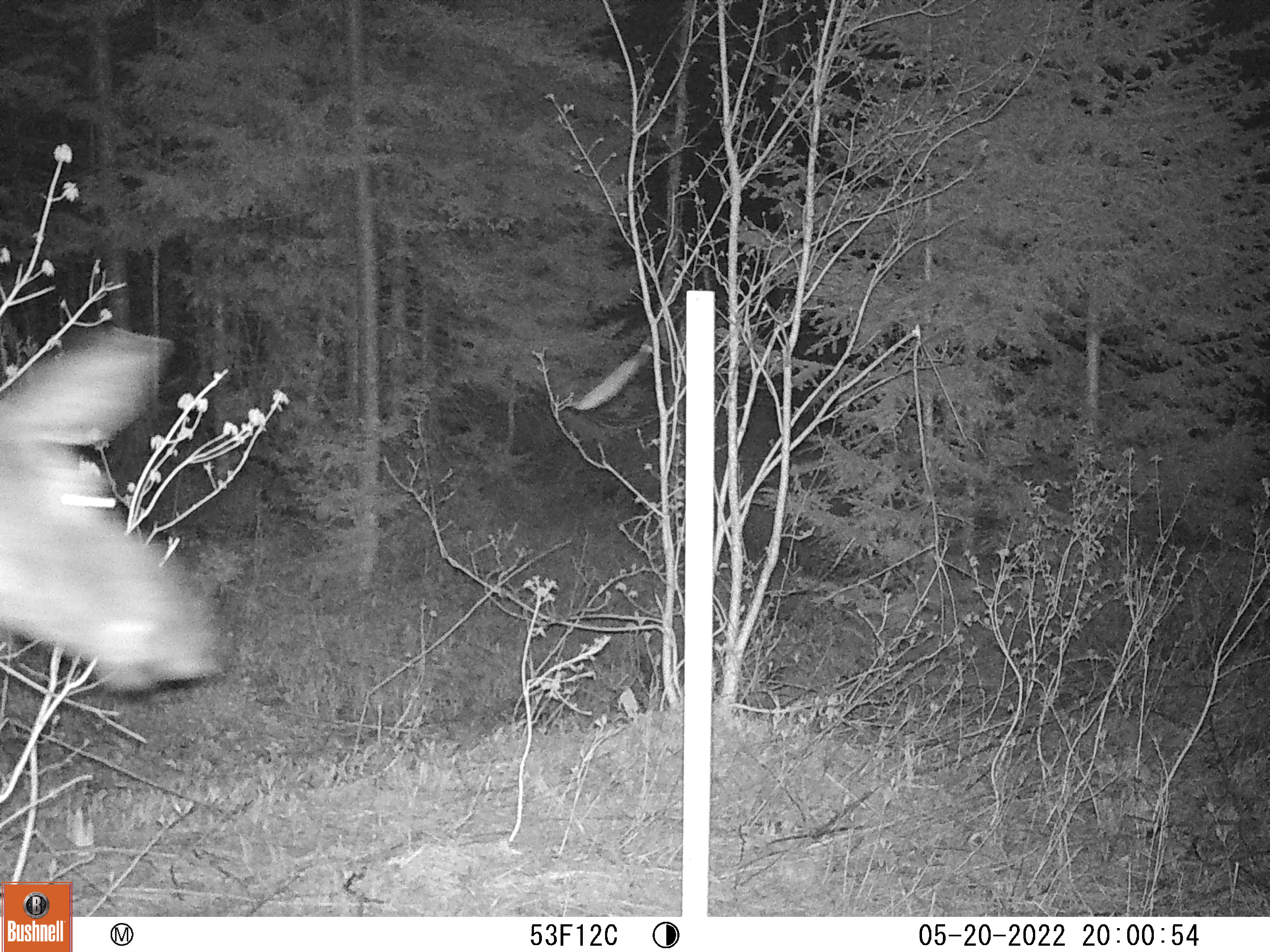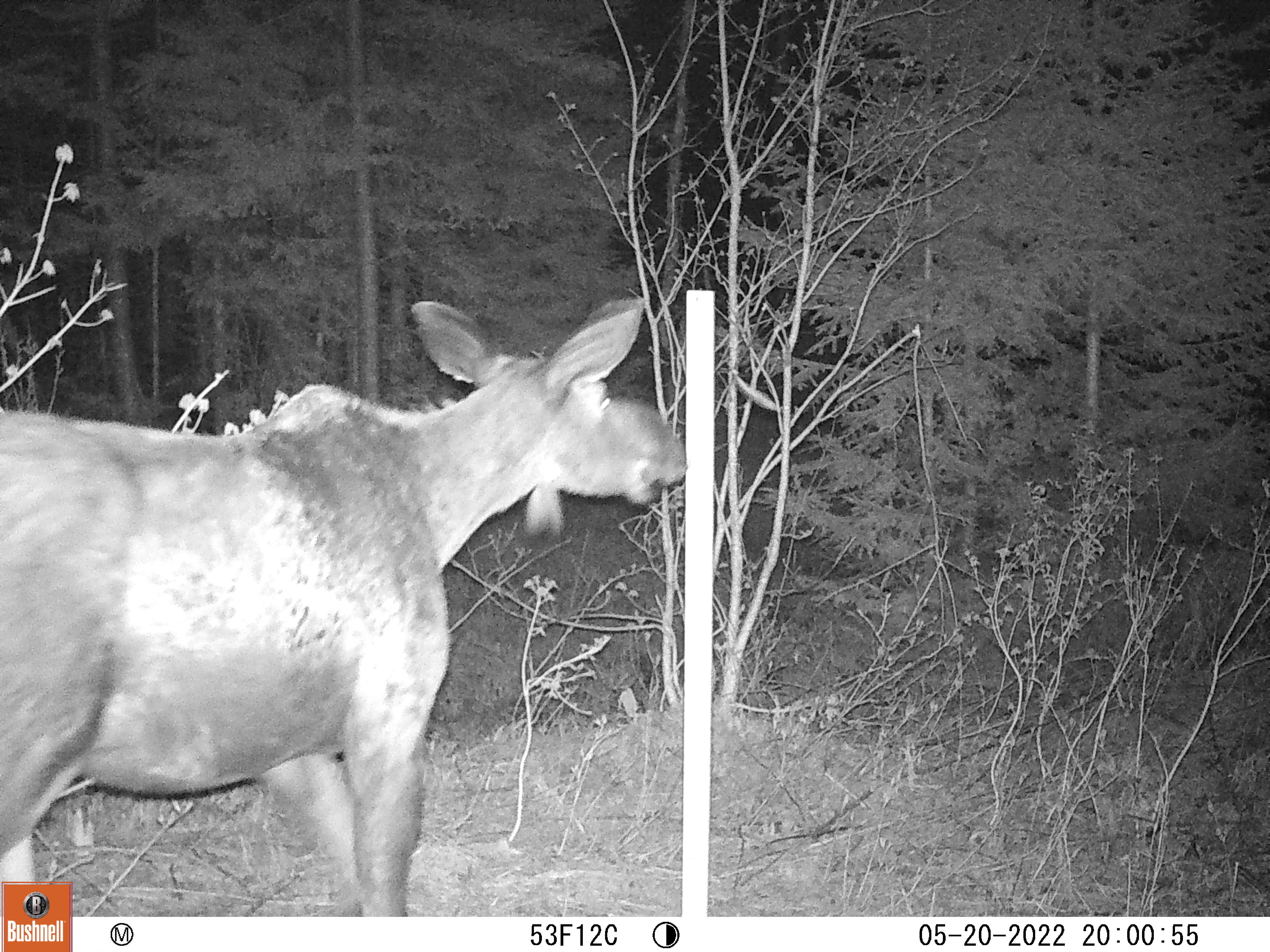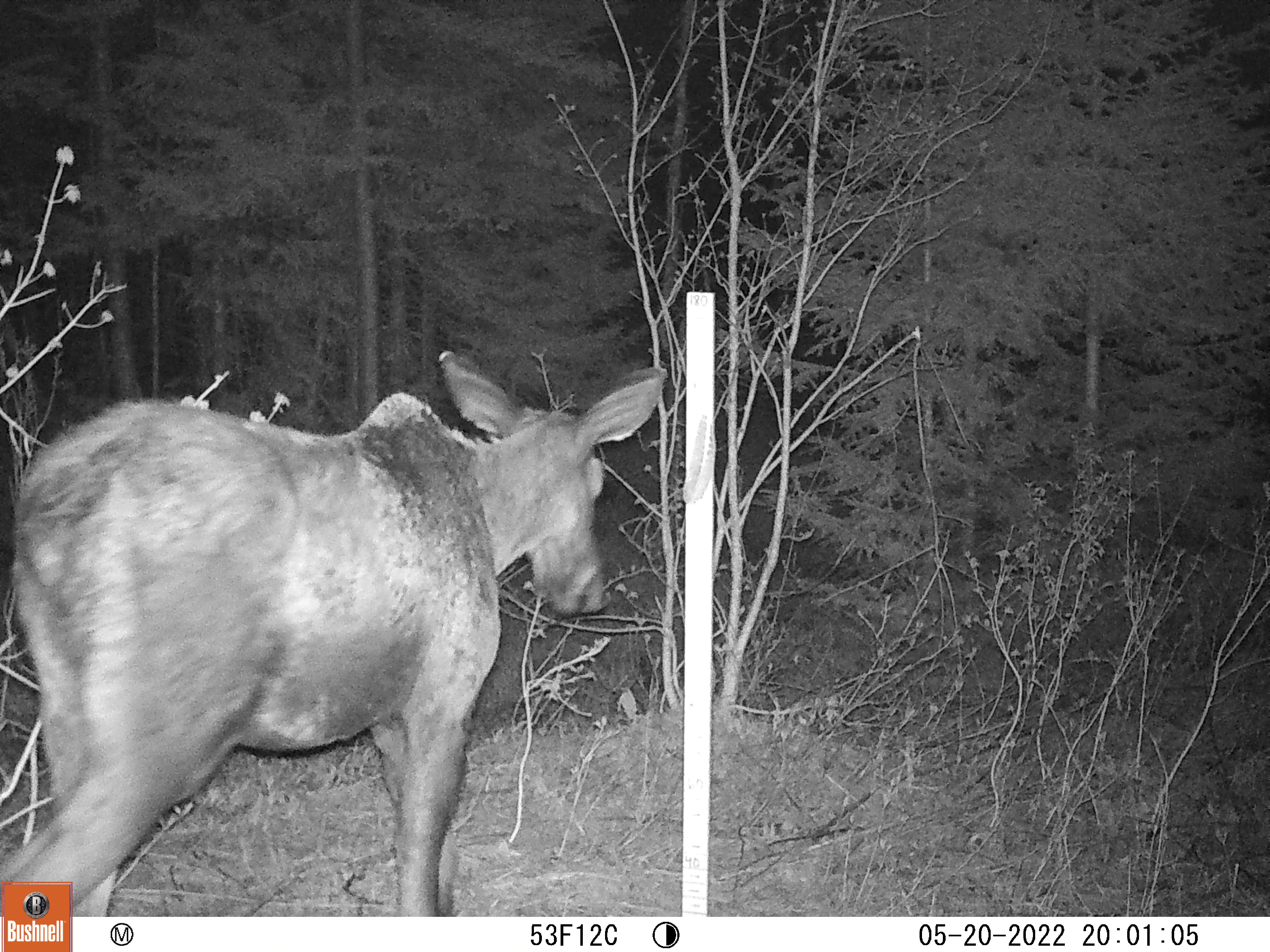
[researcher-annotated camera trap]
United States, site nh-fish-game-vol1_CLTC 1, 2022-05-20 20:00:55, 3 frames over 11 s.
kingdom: Animalia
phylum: Chordata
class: Mammalia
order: Artiodactyla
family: Cervidae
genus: Alces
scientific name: Alces alces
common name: moose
Moose (Alces alces).